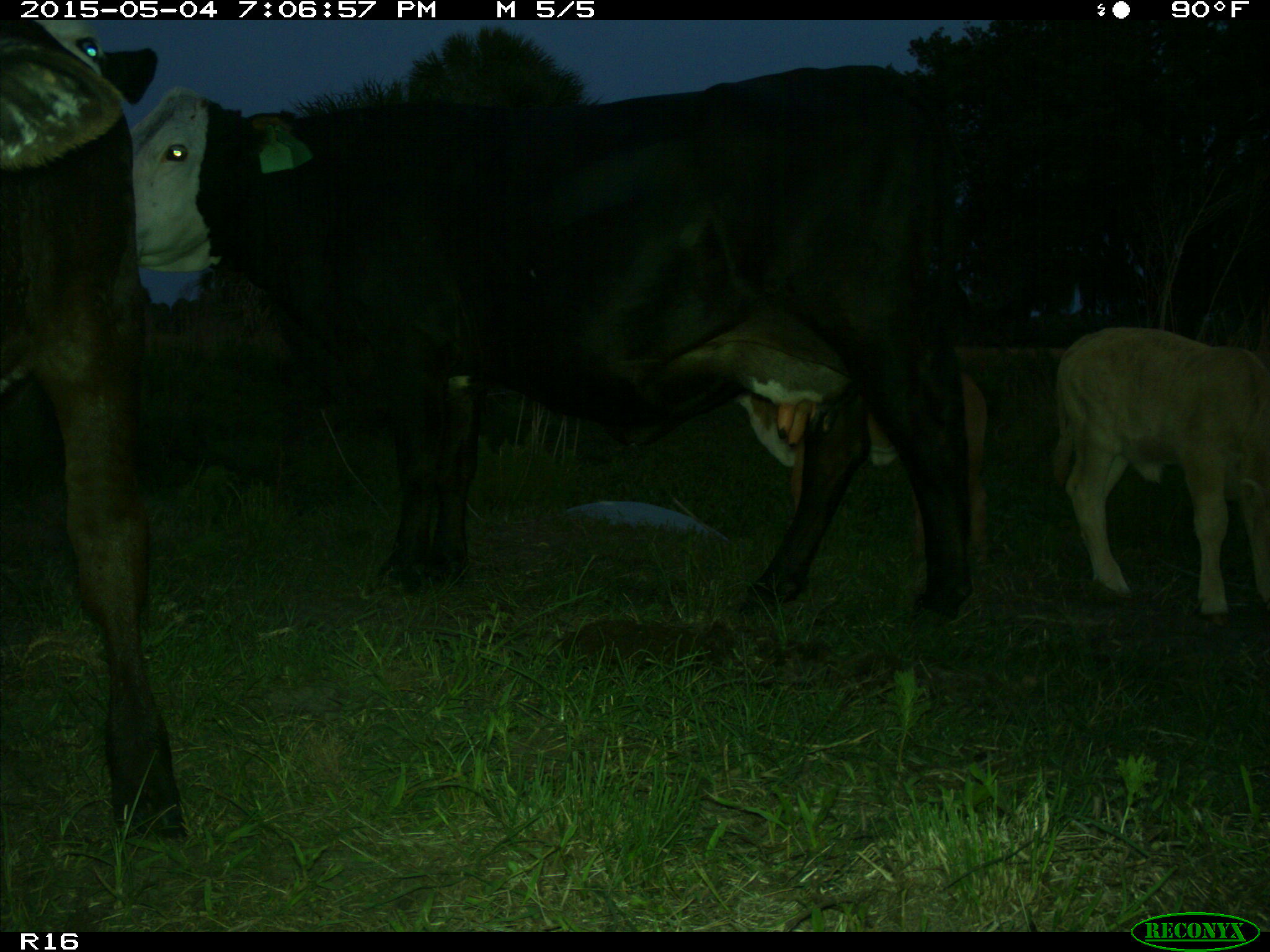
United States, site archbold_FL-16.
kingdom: Animalia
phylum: Chordata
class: Mammalia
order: Artiodactyla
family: Bovidae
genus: Bos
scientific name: Bos taurus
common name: domestic cow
Bos taurus (domestic cow).